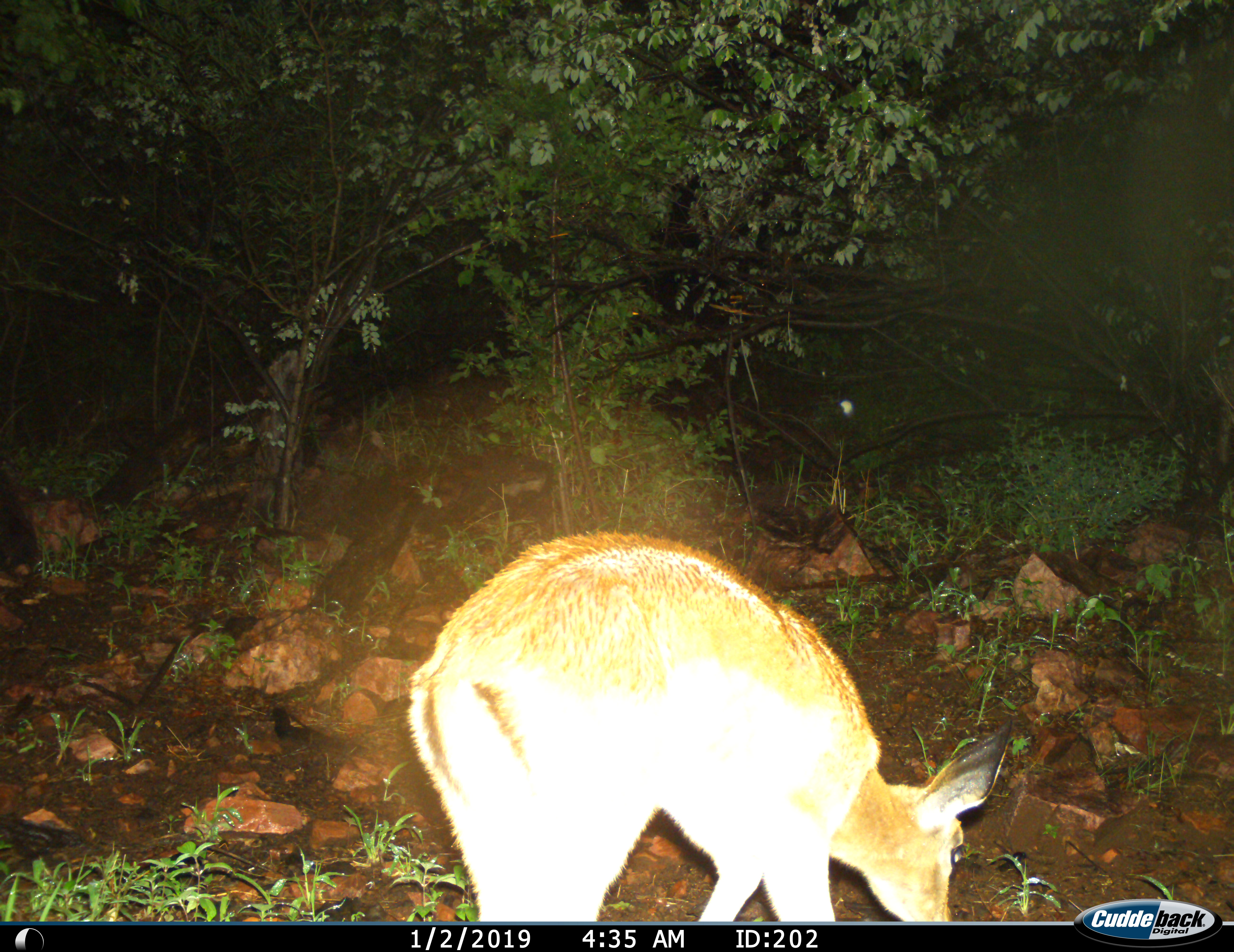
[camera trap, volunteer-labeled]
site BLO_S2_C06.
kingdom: Animalia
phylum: Chordata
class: Mammalia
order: Artiodactyla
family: Bovidae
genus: Aepyceros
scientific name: Aepyceros melampus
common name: impala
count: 1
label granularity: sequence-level